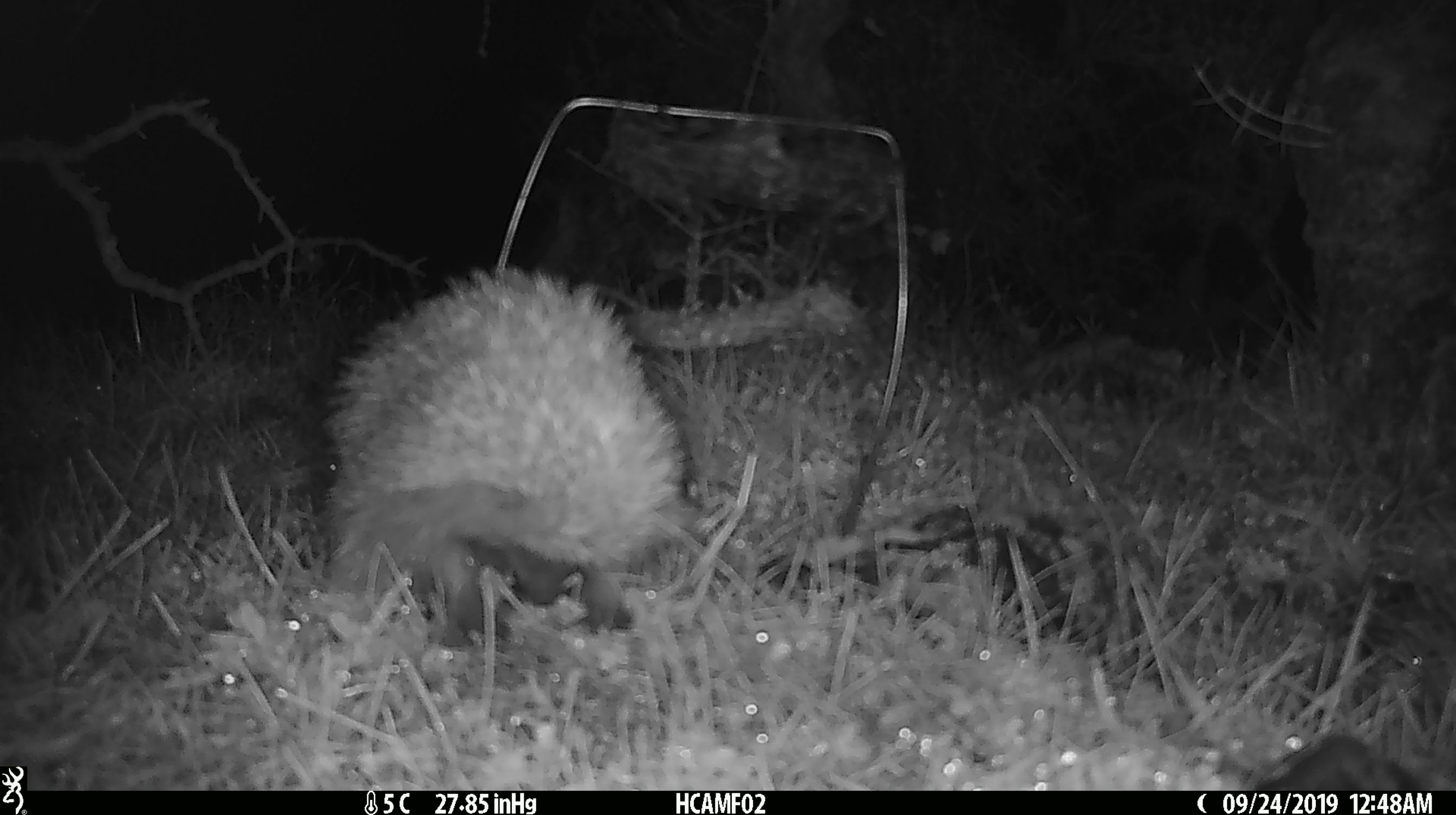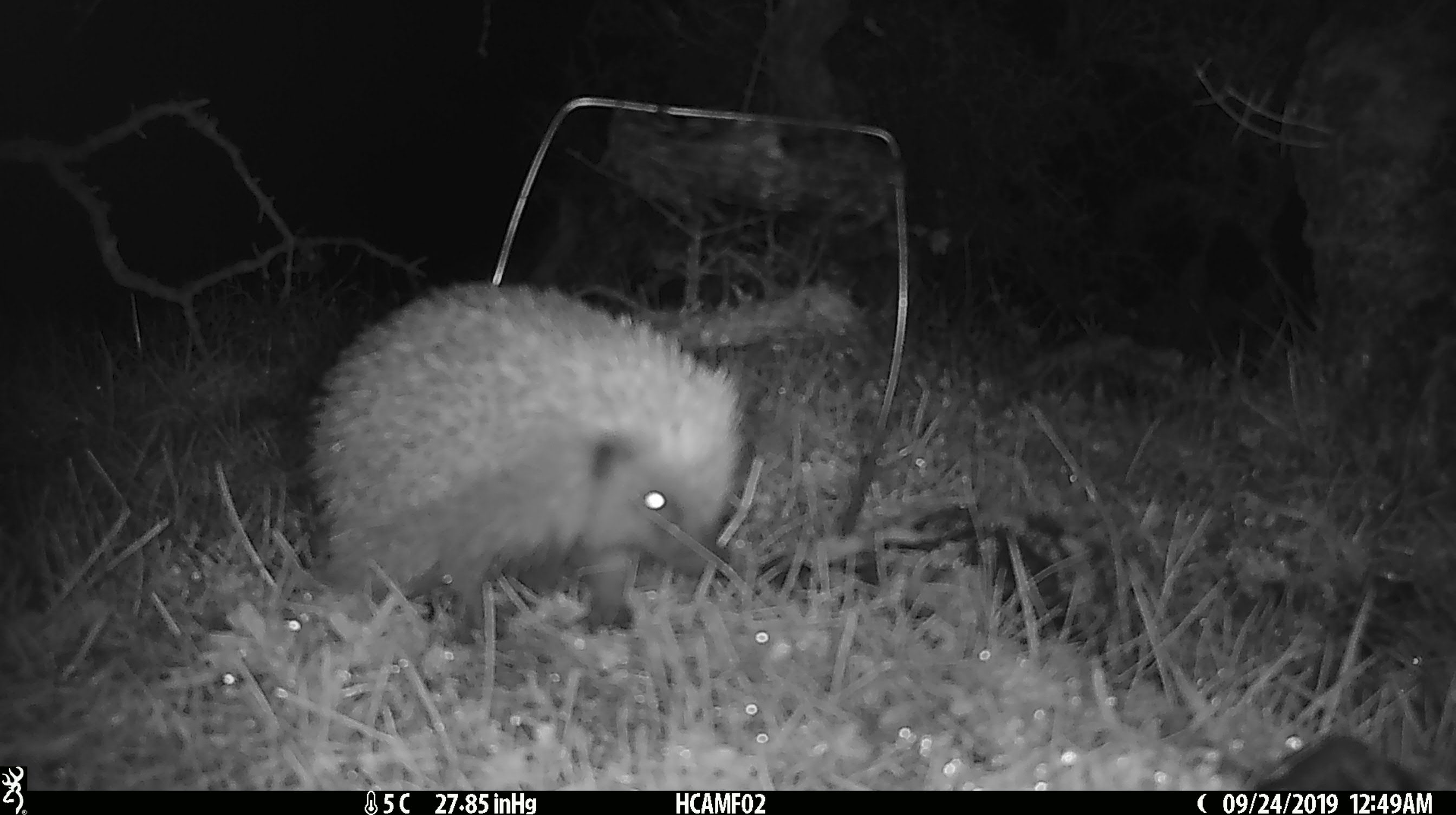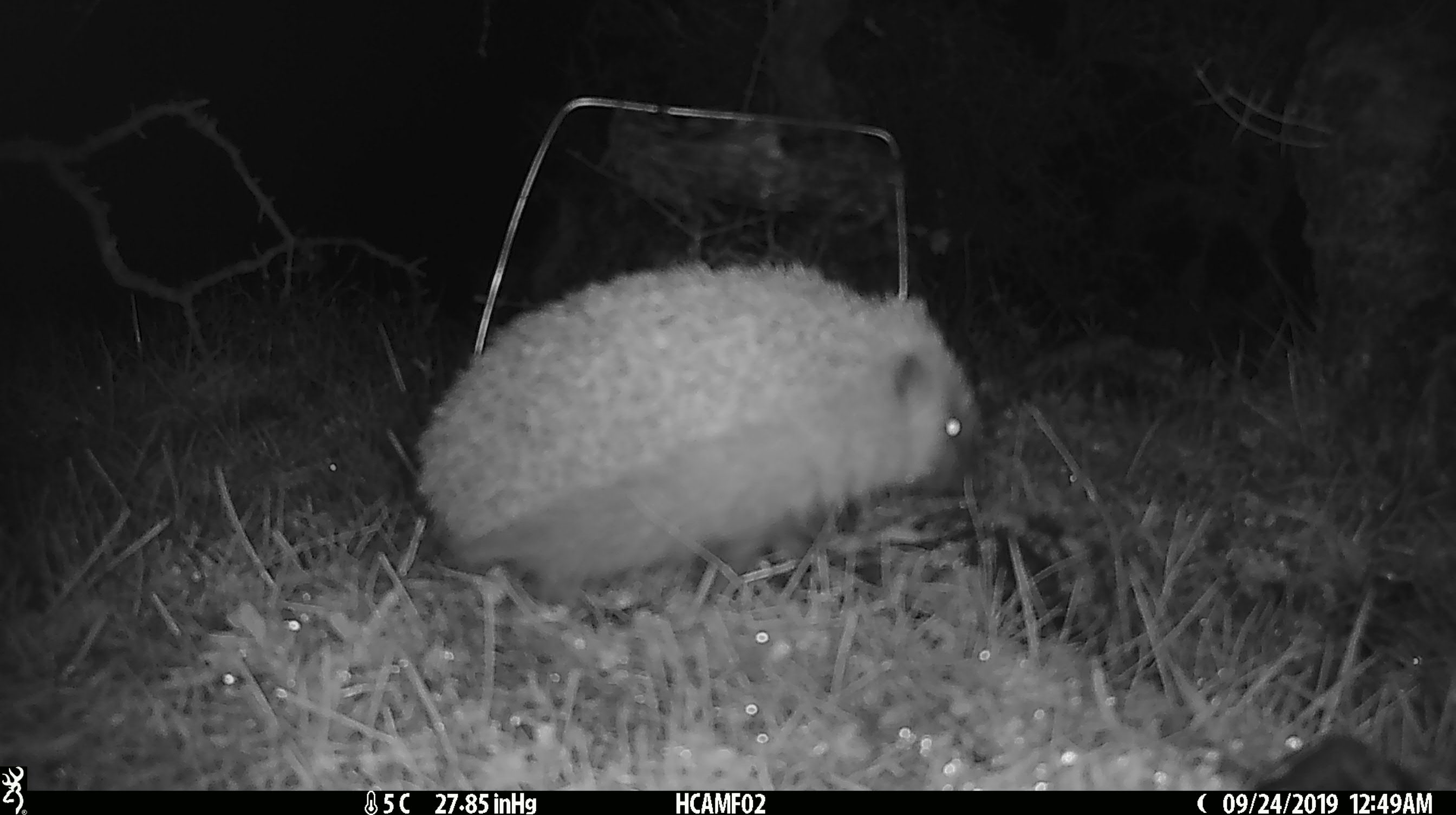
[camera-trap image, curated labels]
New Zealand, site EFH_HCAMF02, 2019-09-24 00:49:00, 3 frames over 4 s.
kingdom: Animalia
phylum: Chordata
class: Mammalia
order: Eulipotyphla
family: Erinaceidae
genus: Erinaceus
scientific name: Erinaceus europaeus europaeus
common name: european hedgehog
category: hedgehog